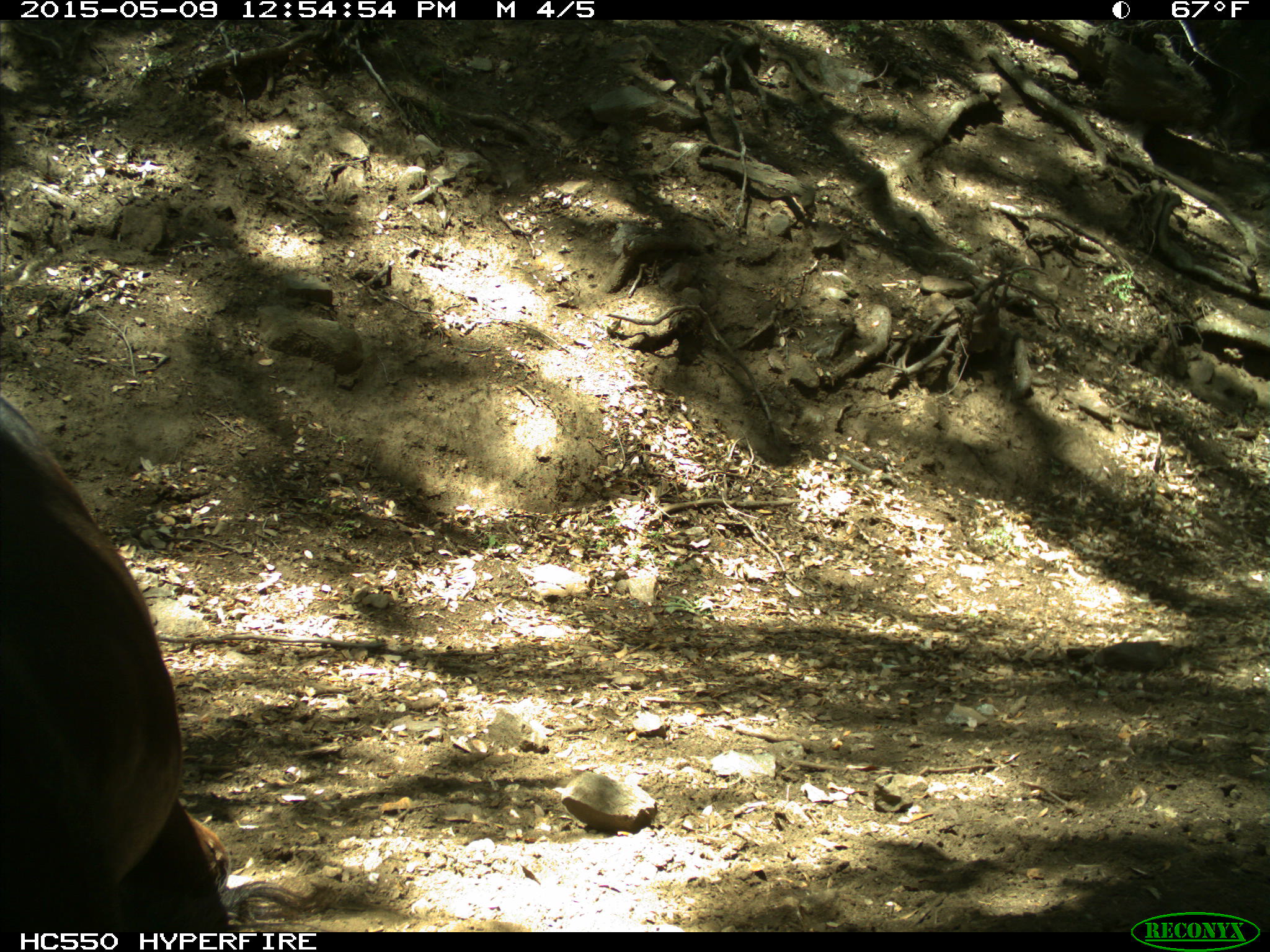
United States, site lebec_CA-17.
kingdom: Animalia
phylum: Chordata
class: Mammalia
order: Artiodactyla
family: Bovidae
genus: Bos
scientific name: Bos taurus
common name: domestic cow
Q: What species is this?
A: Bos taurus (domestic cow).